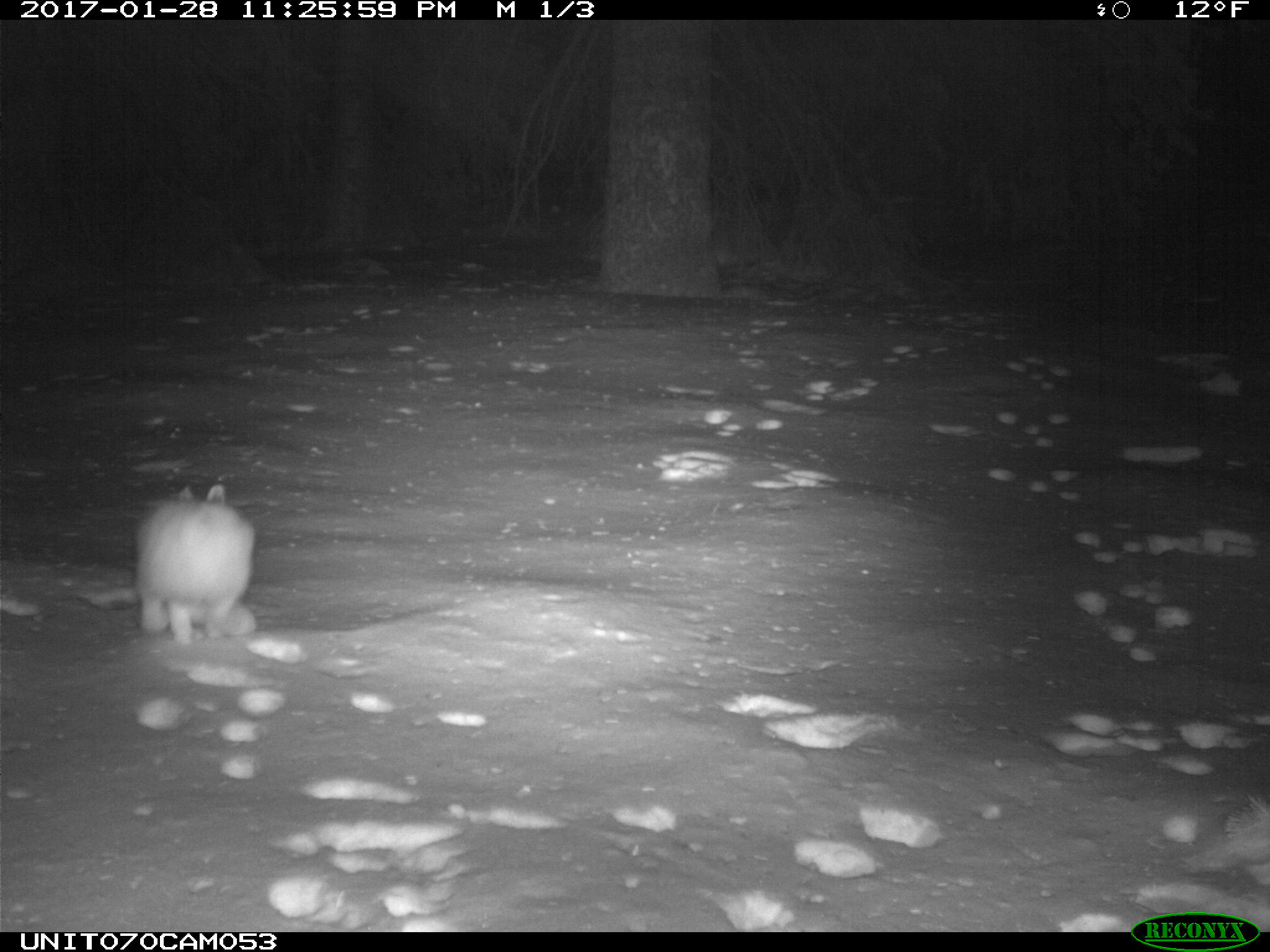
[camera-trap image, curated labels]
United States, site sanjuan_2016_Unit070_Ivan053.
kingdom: Animalia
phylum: Chordata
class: Mammalia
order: Lagomorpha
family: Leporidae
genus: Lepus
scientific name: Lepus americanus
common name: snowshoe hare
Lepus americanus (snowshoe hare).